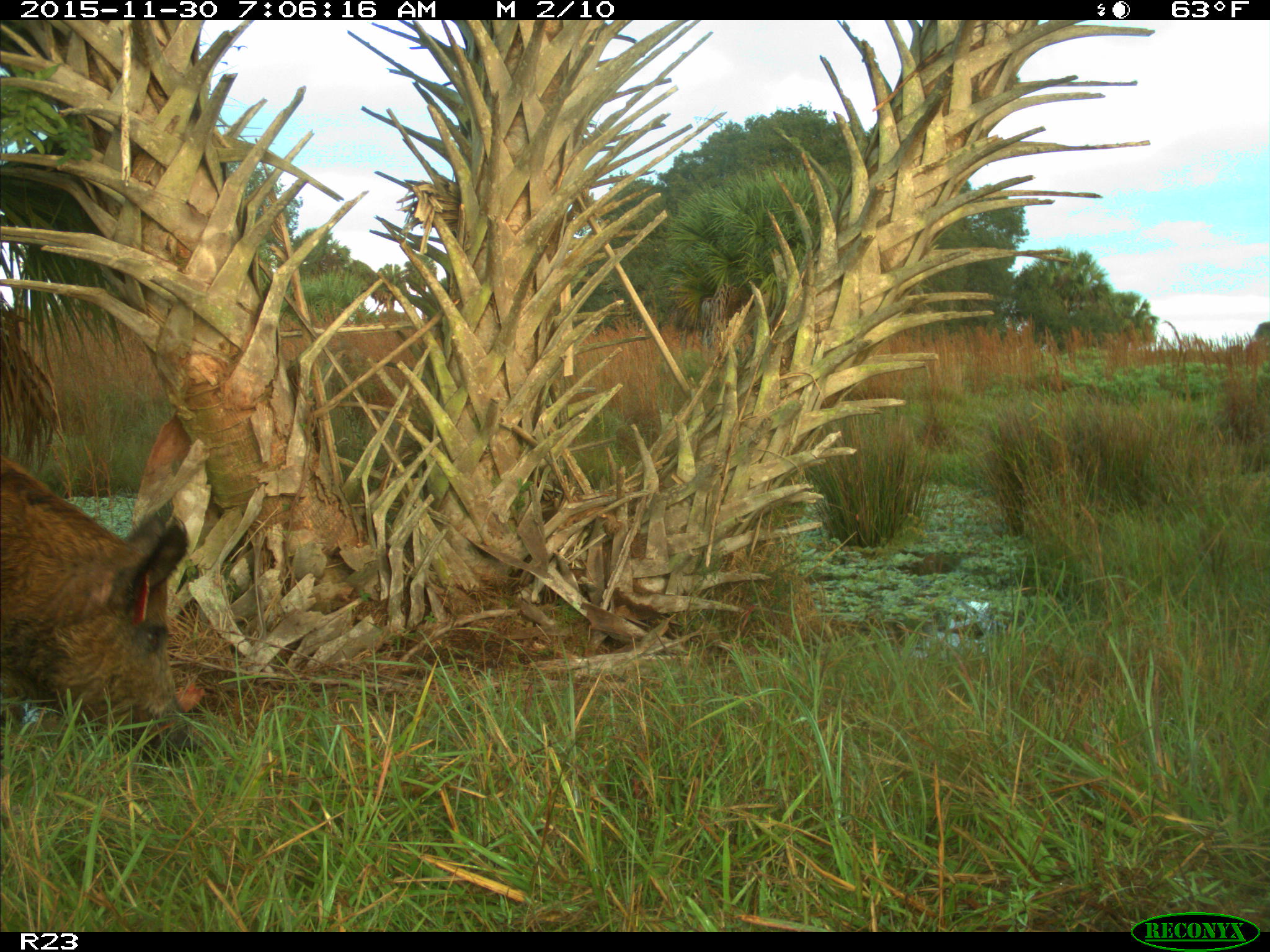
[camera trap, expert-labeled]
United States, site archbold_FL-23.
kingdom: Animalia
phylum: Chordata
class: Mammalia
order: Artiodactyla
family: Suidae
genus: Sus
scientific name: Sus scrofa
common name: wild boar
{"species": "Sus scrofa (wild boar)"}